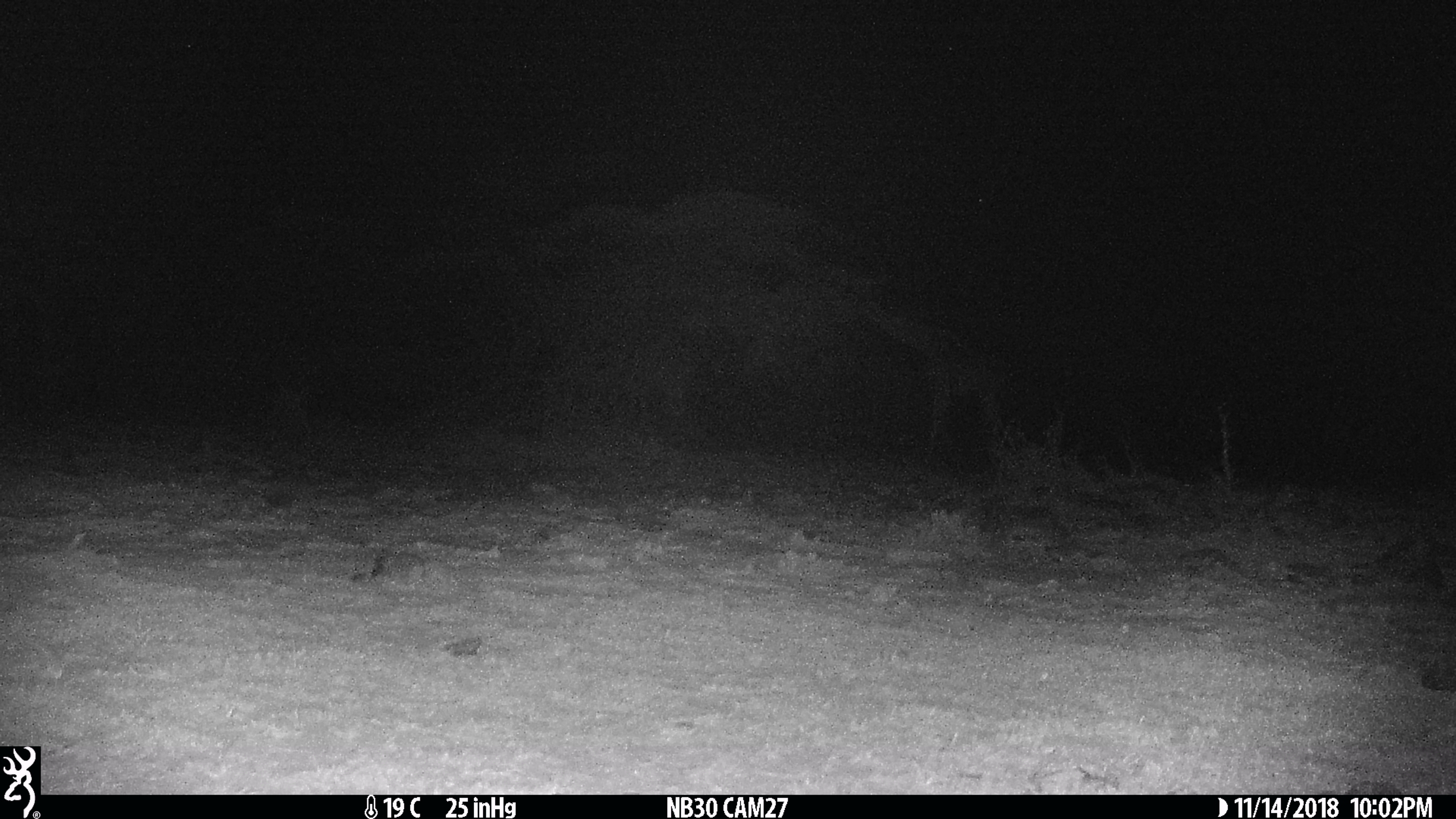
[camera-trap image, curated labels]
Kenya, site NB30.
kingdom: Animalia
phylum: Chordata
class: Mammalia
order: Artiodactyla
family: Giraffidae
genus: Giraffa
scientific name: Giraffa camelopardalis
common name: northern giraffe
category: giraffe